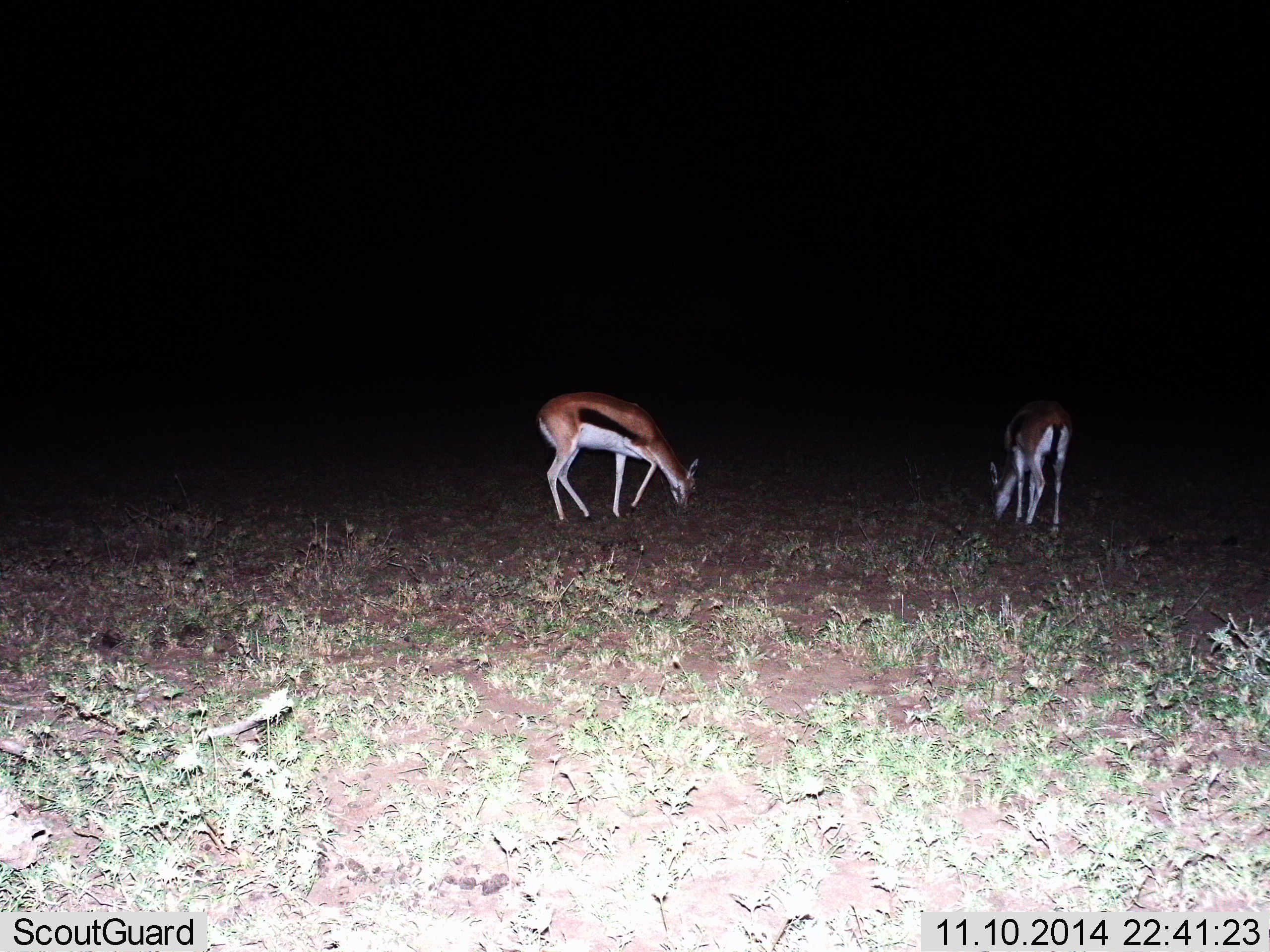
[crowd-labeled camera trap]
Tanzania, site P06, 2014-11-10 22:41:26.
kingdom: Animalia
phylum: Chordata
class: Mammalia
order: Artiodactyla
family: Bovidae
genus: Eudorcas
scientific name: Eudorcas thomsonii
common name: thomson's gazelle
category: gazellethomsons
Gazellethomsons (thomson's gazelle) (Eudorcas thomsonii), count 2. Behavior (volunteer vote fractions): standing 10%, resting 0%, moving 0%, interacting 0%. Young present (vote fraction): 0%. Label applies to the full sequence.